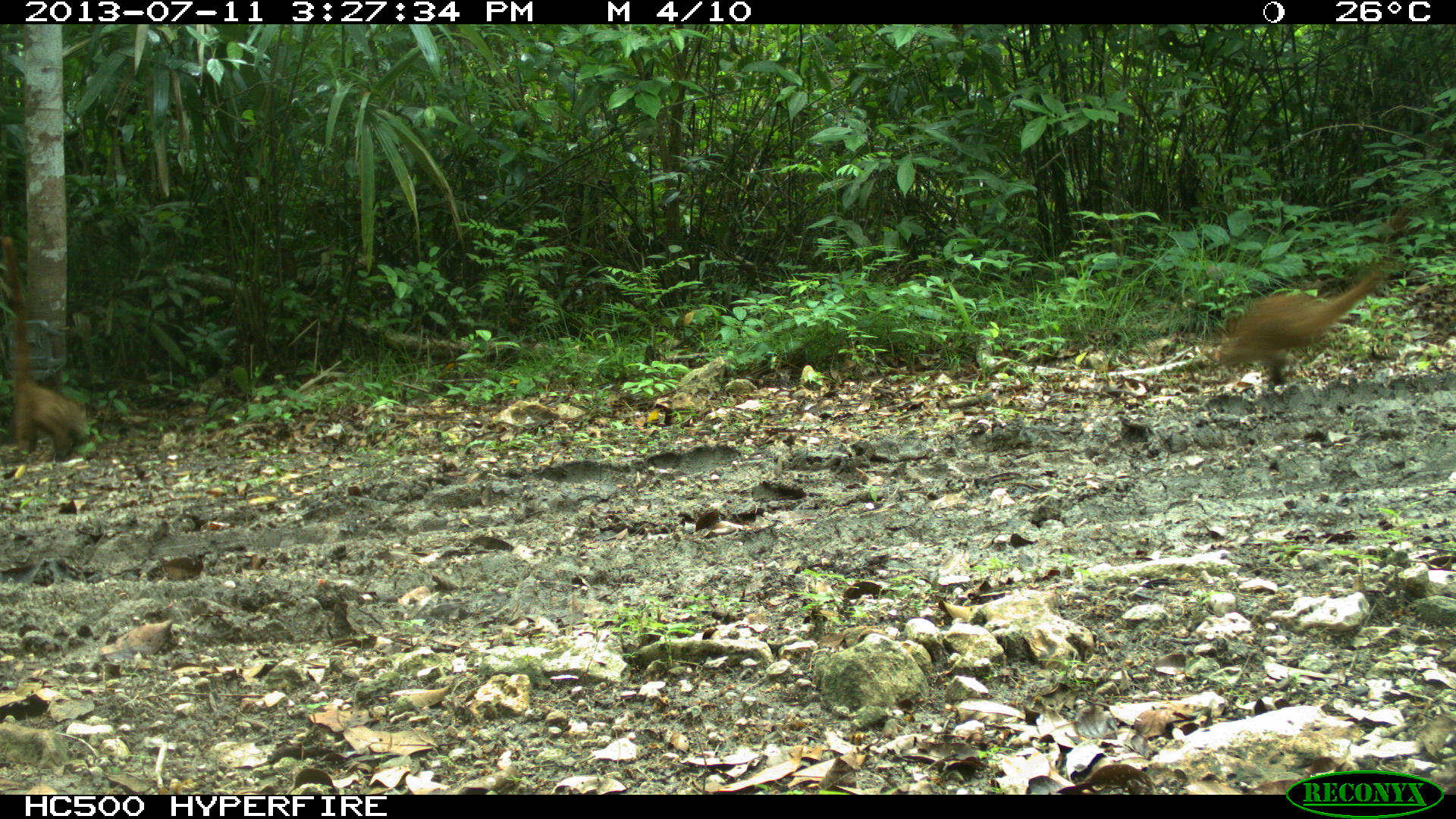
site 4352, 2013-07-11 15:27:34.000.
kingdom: Animalia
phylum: Chordata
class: Mammalia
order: Carnivora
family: Procyonidae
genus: Nasua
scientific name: Nasua narica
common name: white-nosed coati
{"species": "Nasua narica (white-nosed coati)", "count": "3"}